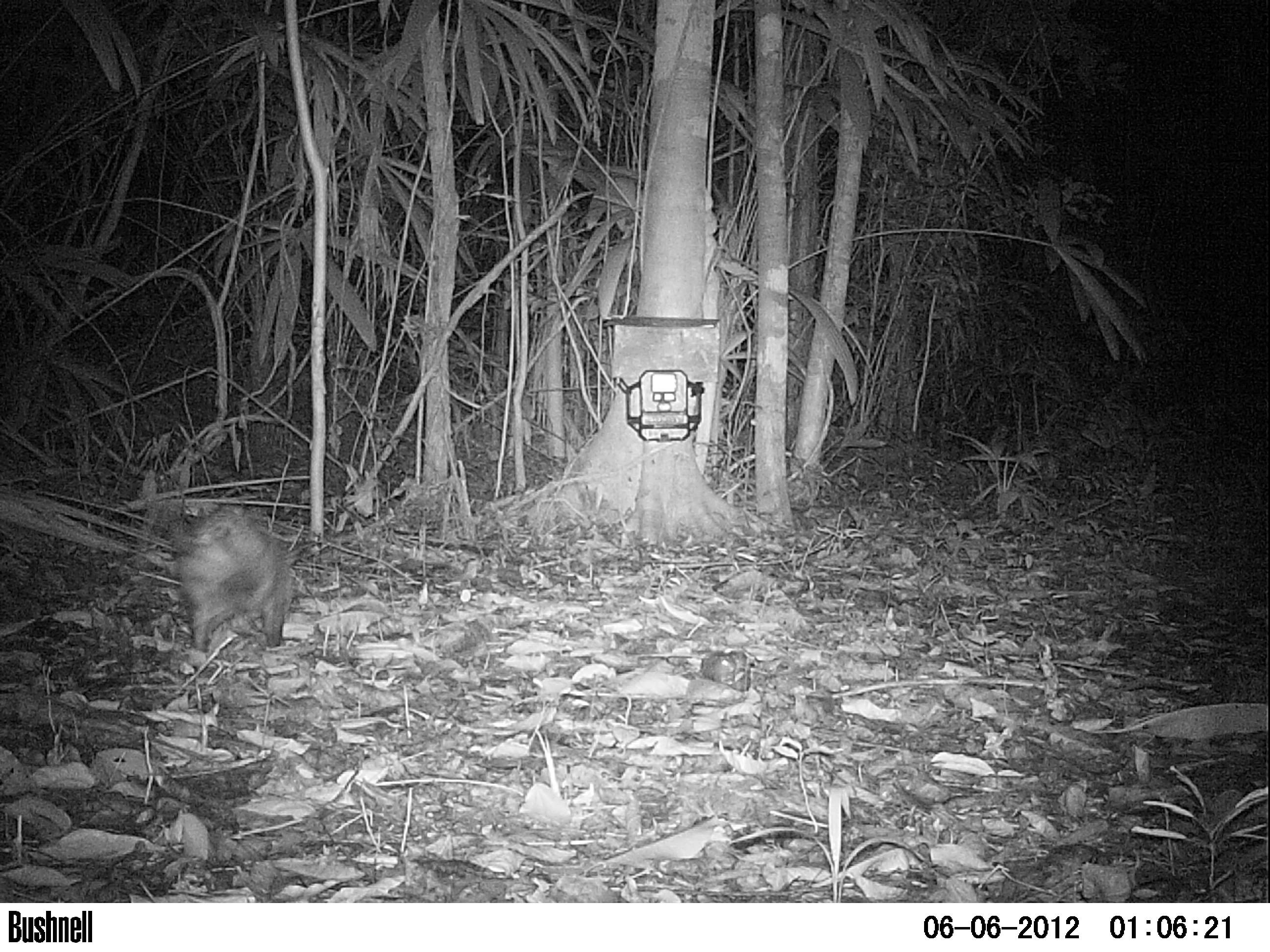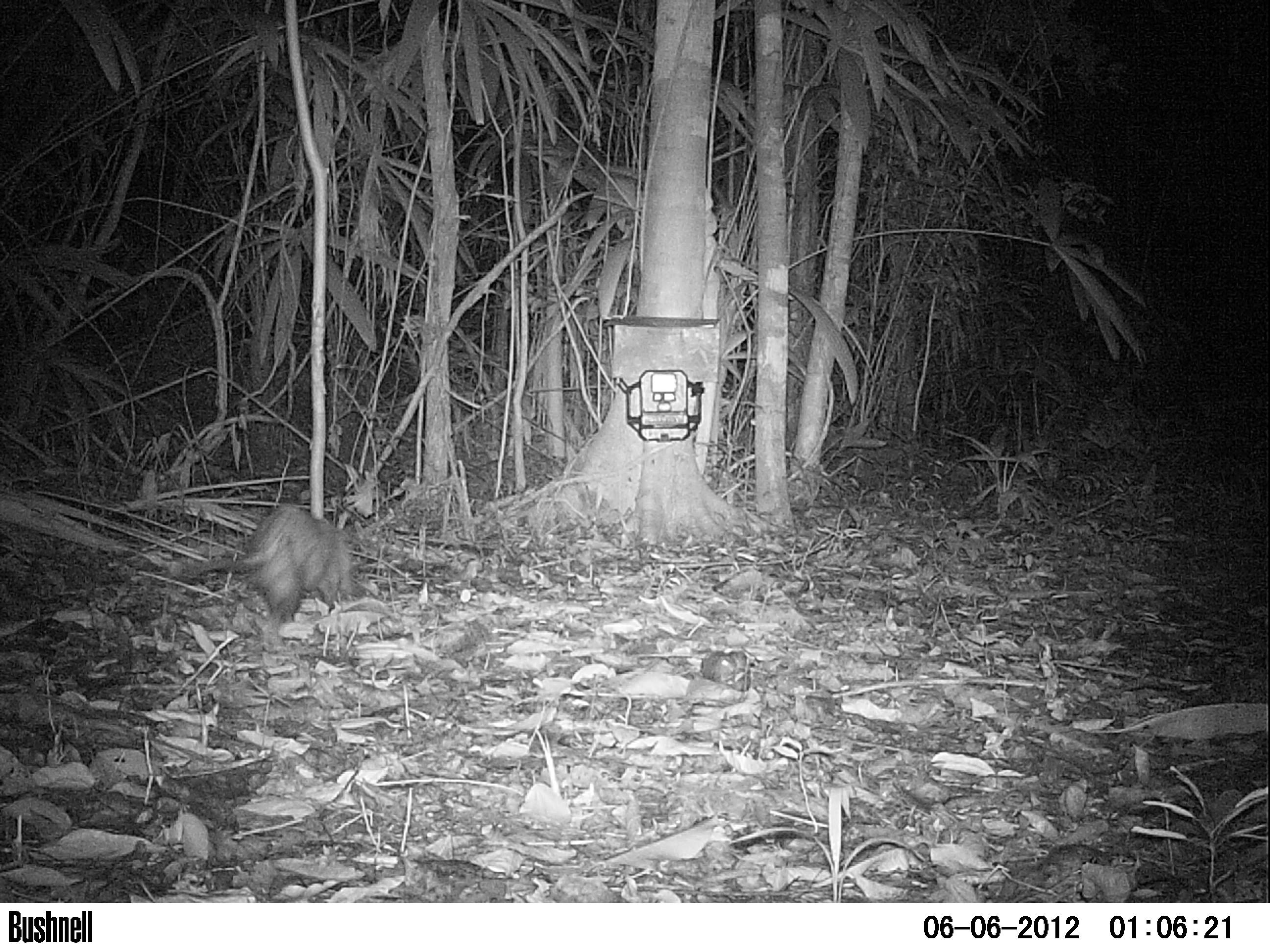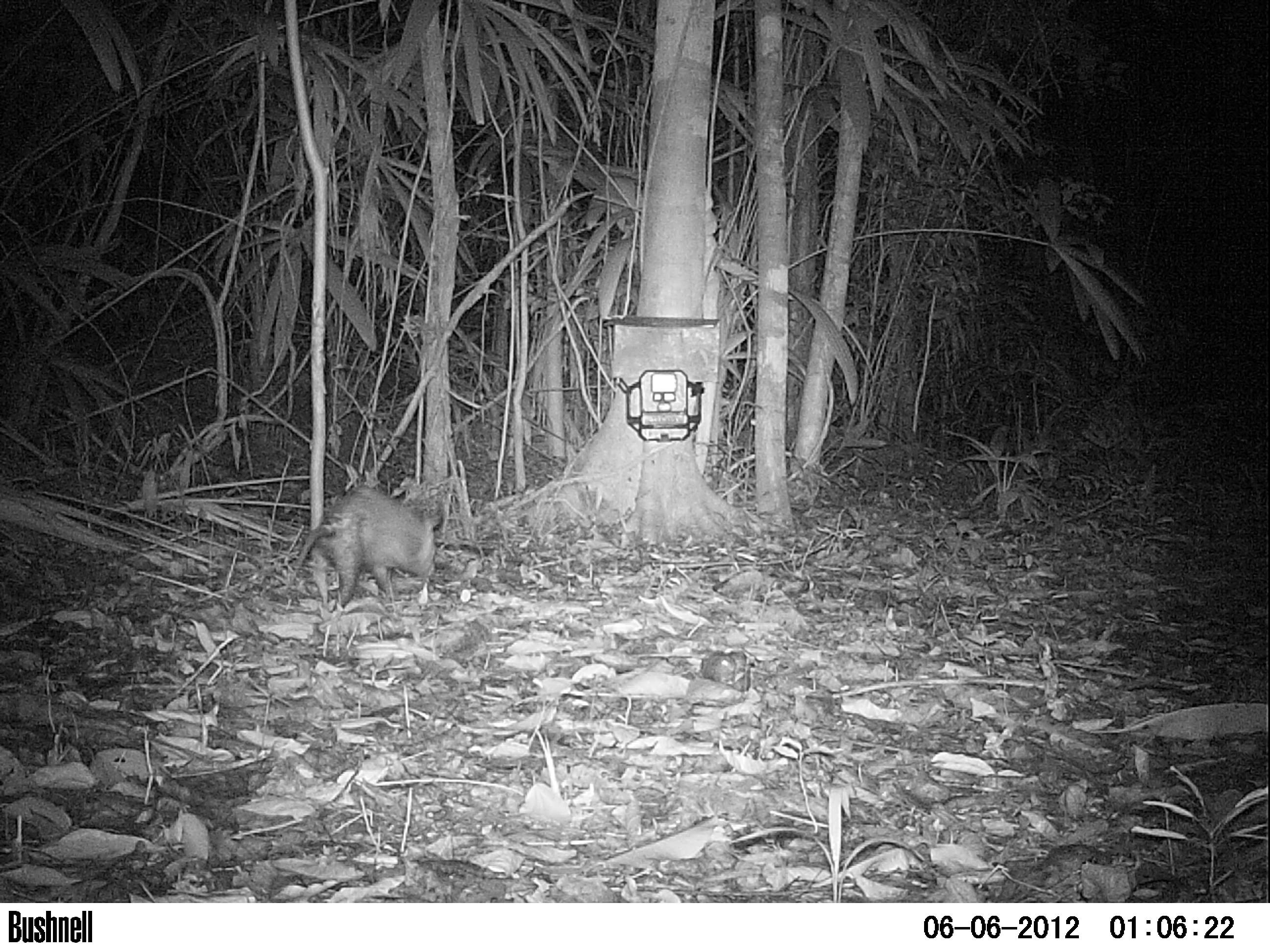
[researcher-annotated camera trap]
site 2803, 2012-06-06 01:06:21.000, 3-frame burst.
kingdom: Animalia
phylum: Chordata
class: Mammalia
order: Didelphimorphia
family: Didelphidae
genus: Didelphis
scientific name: Didelphis virginiana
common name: virginia opossum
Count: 1.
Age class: adult.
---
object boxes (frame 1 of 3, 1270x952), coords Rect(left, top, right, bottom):
didelphis virginiana: Rect(135, 497, 304, 656)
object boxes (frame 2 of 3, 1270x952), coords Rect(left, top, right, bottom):
didelphis virginiana: Rect(166, 502, 357, 629)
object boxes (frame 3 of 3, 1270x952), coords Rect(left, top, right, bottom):
didelphis virginiana: Rect(281, 483, 443, 608)